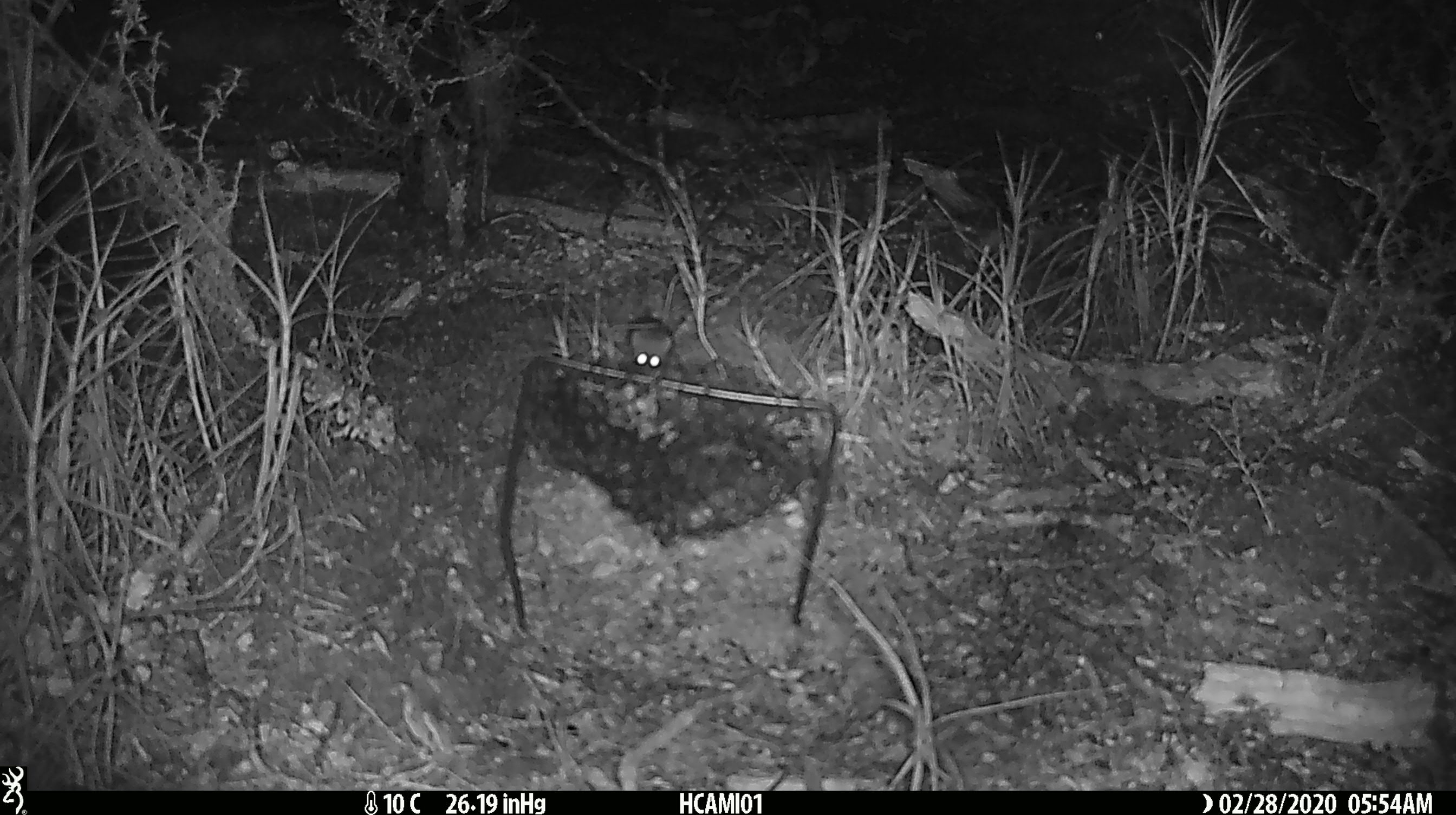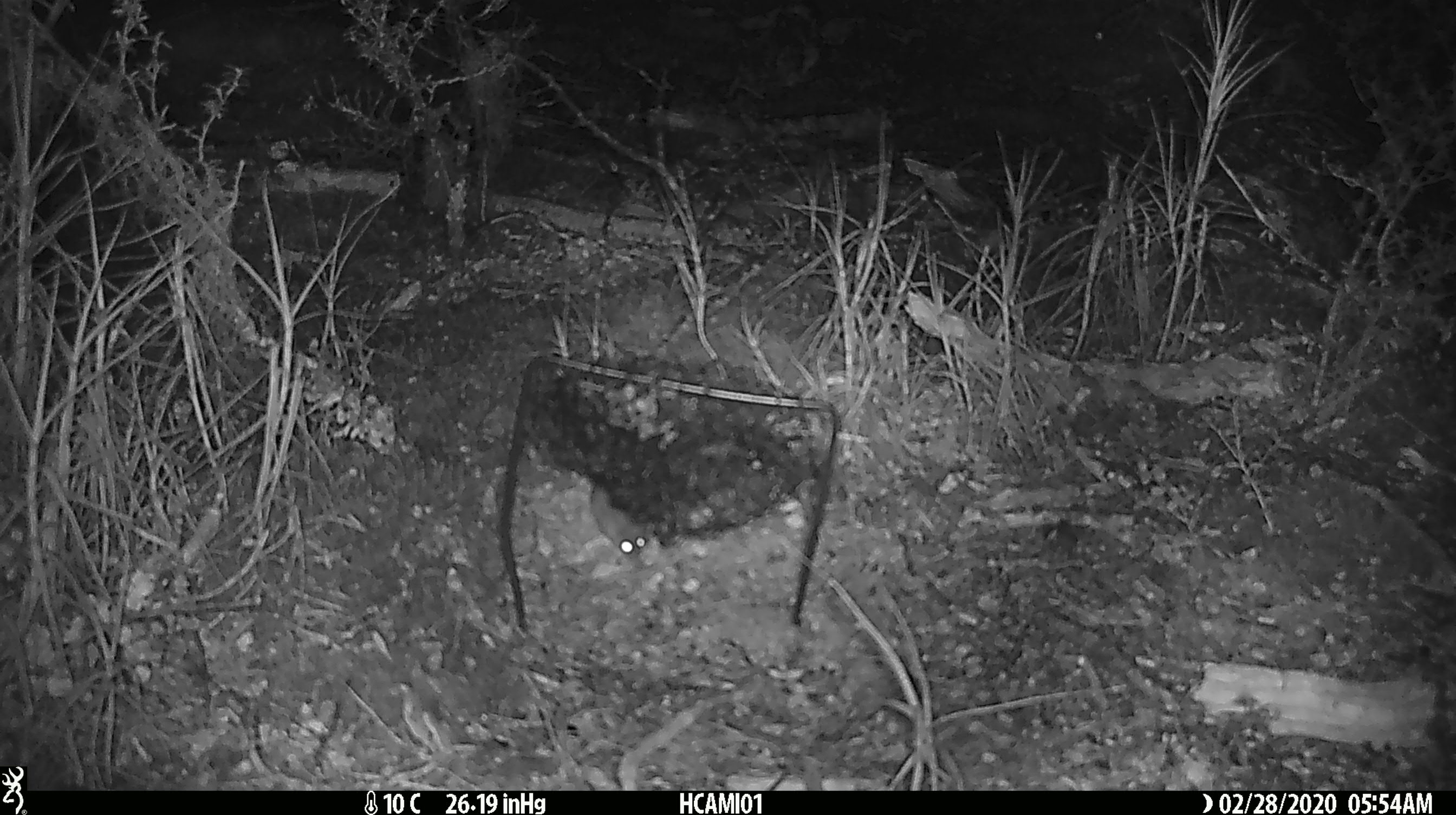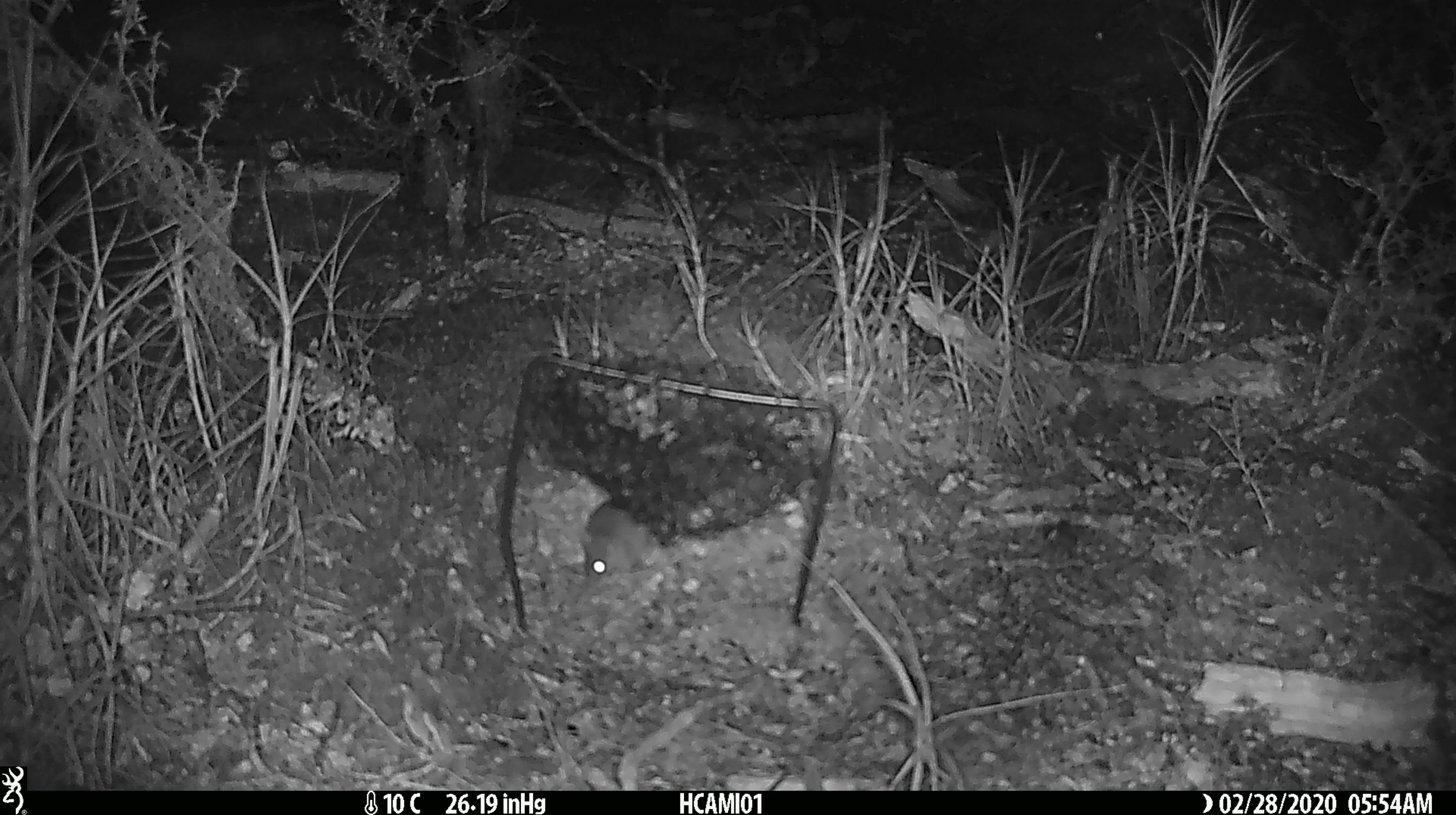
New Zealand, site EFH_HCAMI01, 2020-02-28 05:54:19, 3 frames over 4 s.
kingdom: Animalia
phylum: Chordata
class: Mammalia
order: Rodentia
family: Muridae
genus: Mus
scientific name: Mus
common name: mouse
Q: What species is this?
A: Mouse (Mus).